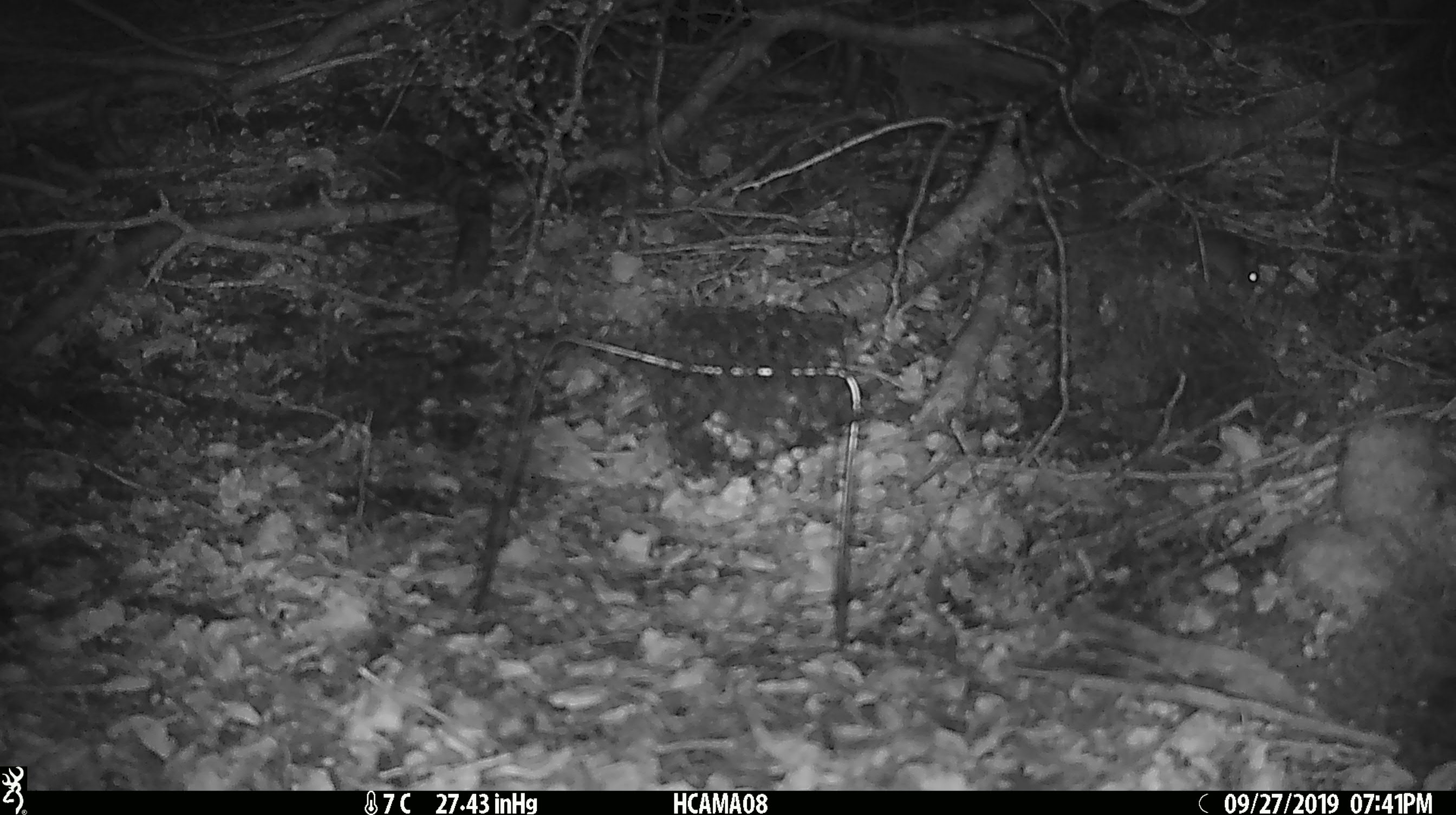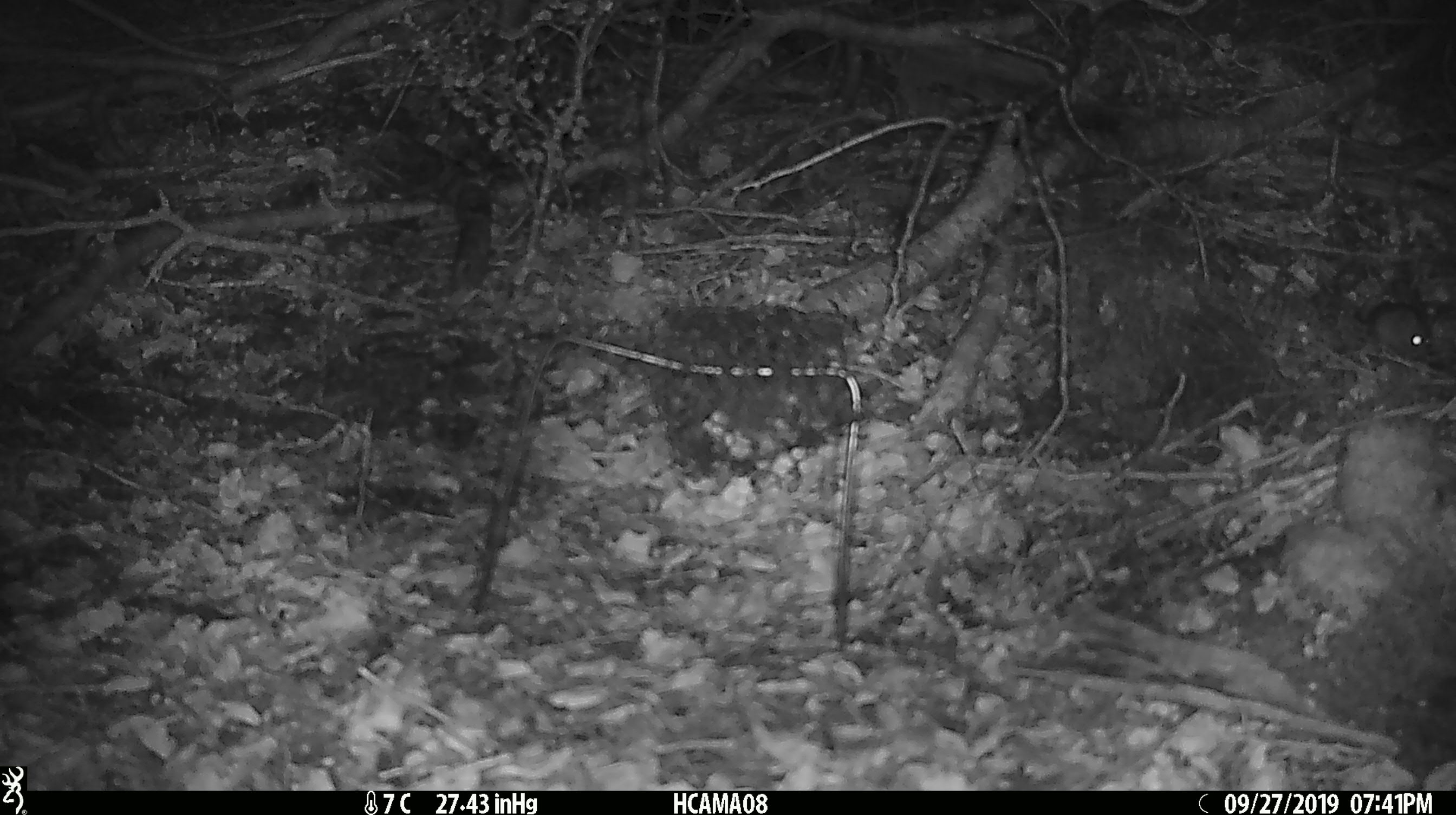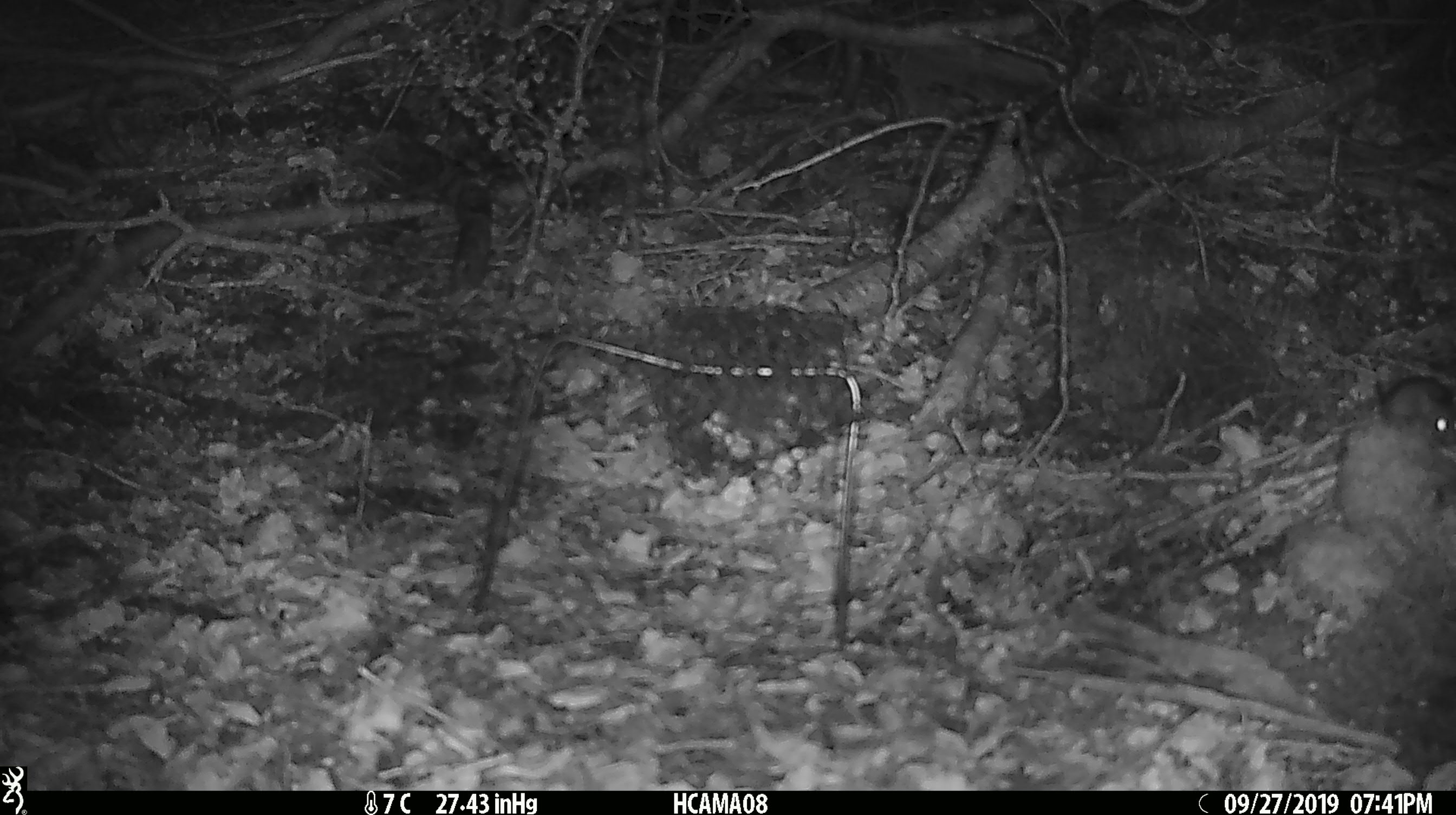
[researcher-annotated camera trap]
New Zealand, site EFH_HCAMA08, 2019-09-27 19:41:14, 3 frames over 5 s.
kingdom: Animalia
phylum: Chordata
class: Mammalia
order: Rodentia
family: Muridae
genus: Mus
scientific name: Mus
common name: mouse